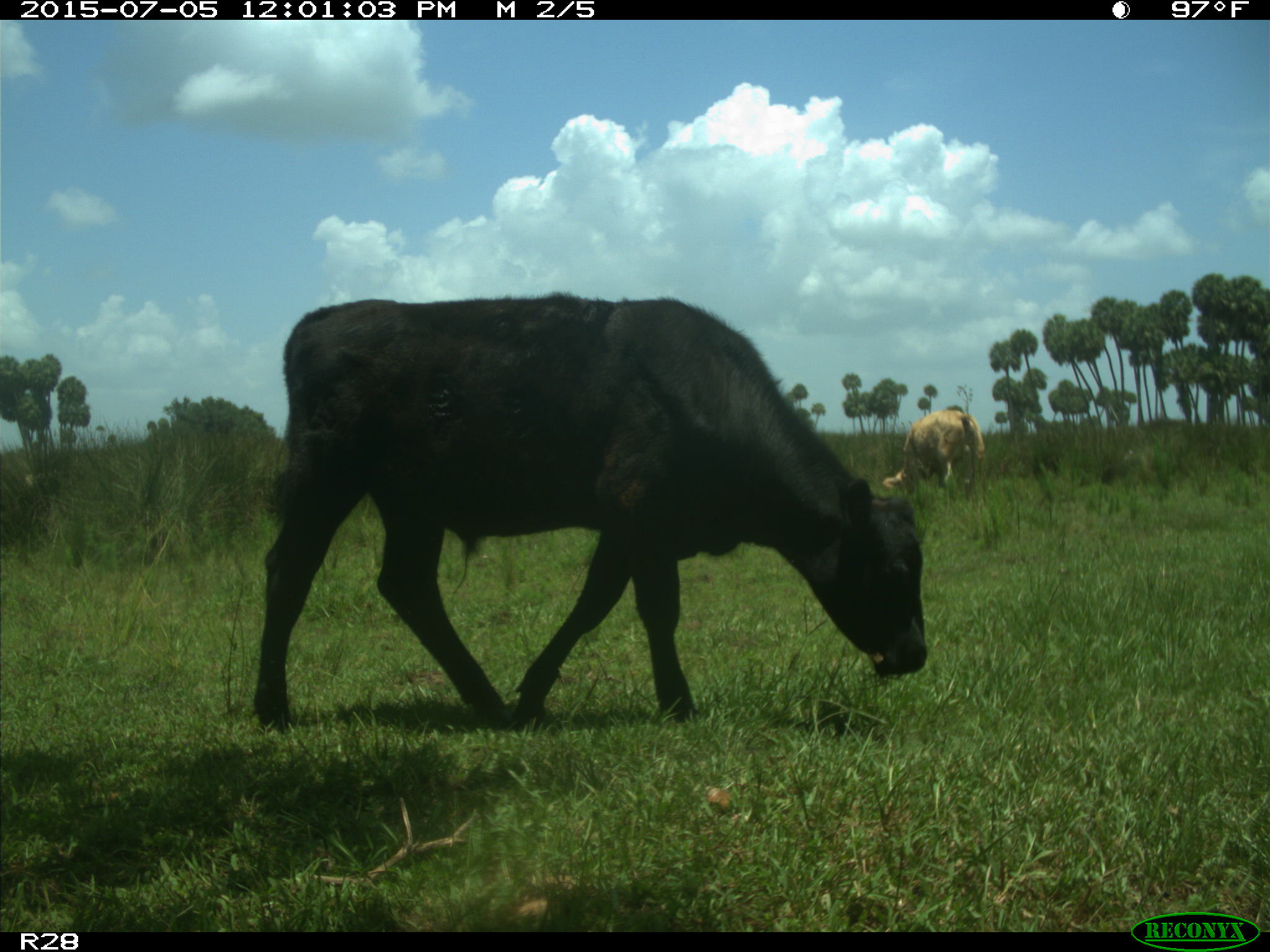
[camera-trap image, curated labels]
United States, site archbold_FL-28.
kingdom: Animalia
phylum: Chordata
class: Mammalia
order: Artiodactyla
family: Bovidae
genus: Bos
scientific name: Bos taurus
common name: domestic cow